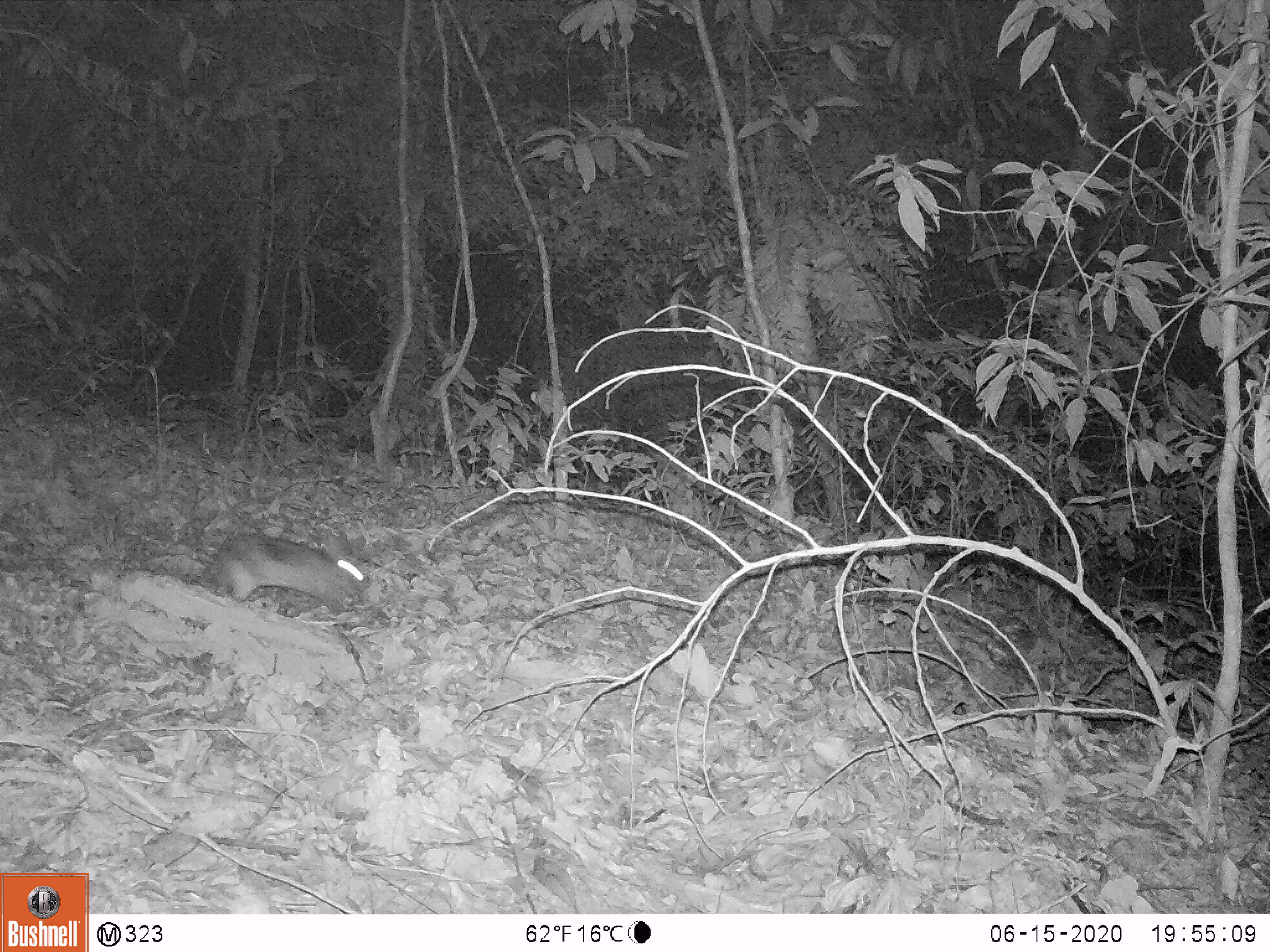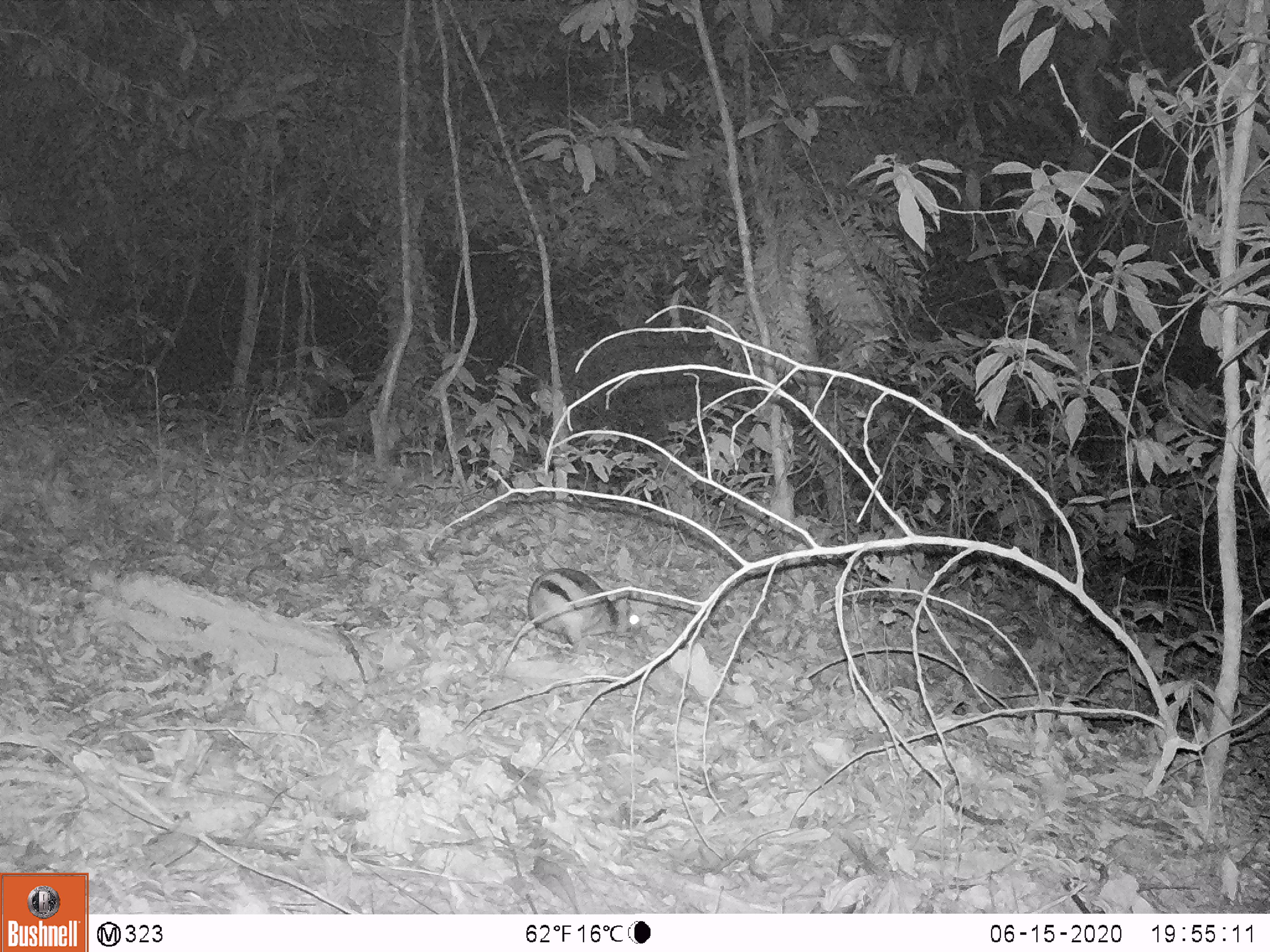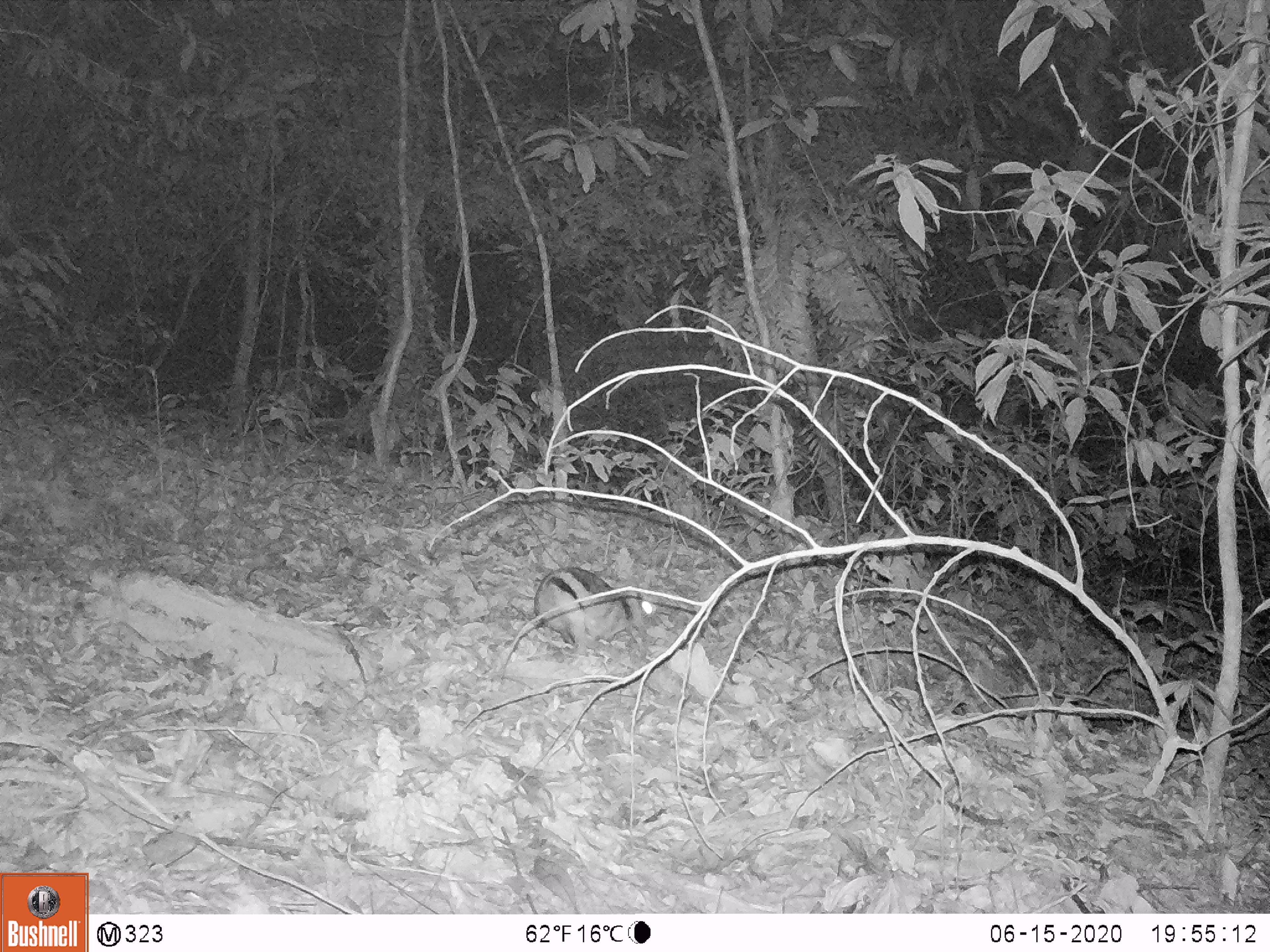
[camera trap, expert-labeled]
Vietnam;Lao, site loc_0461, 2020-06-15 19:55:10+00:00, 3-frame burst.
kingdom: Animalia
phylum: Chordata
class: Mammalia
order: Lagomorpha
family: Leporidae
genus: Nesolagus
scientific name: Nesolagus timminsi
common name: annamite striped rabbit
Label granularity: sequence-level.